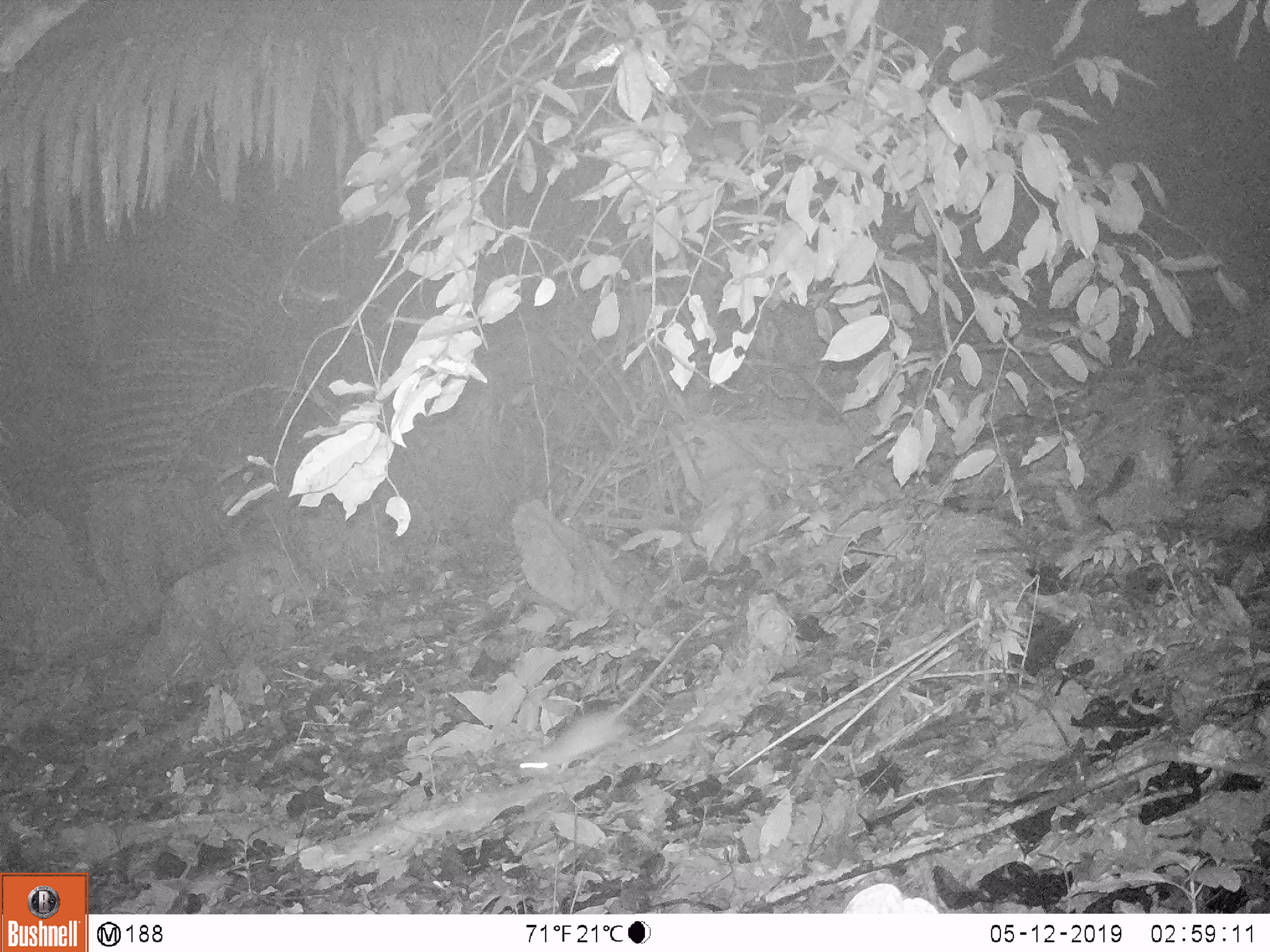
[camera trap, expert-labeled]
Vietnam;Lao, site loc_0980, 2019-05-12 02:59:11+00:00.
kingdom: Animalia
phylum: Chordata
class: Mammalia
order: Rodentia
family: Muridae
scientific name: Muridae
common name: old-world mice and rats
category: unidentified murid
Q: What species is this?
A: Unidentified murid (old-world mice and rats) (Muridae).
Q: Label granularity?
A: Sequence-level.